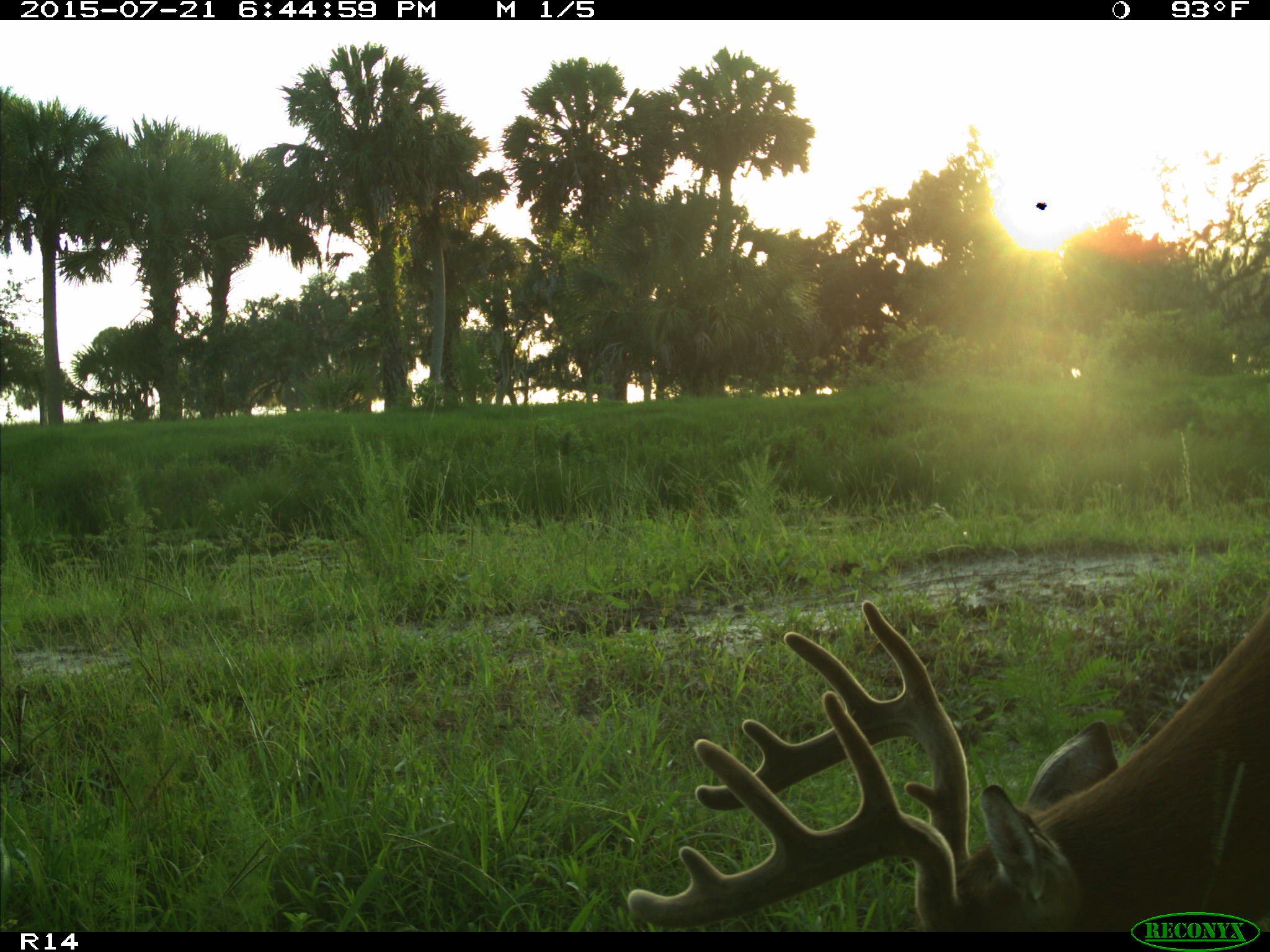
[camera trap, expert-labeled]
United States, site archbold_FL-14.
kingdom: Animalia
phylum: Chordata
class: Mammalia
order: Artiodactyla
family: Cervidae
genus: Odocoileus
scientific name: Odocoileus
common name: deer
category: unidentified deer